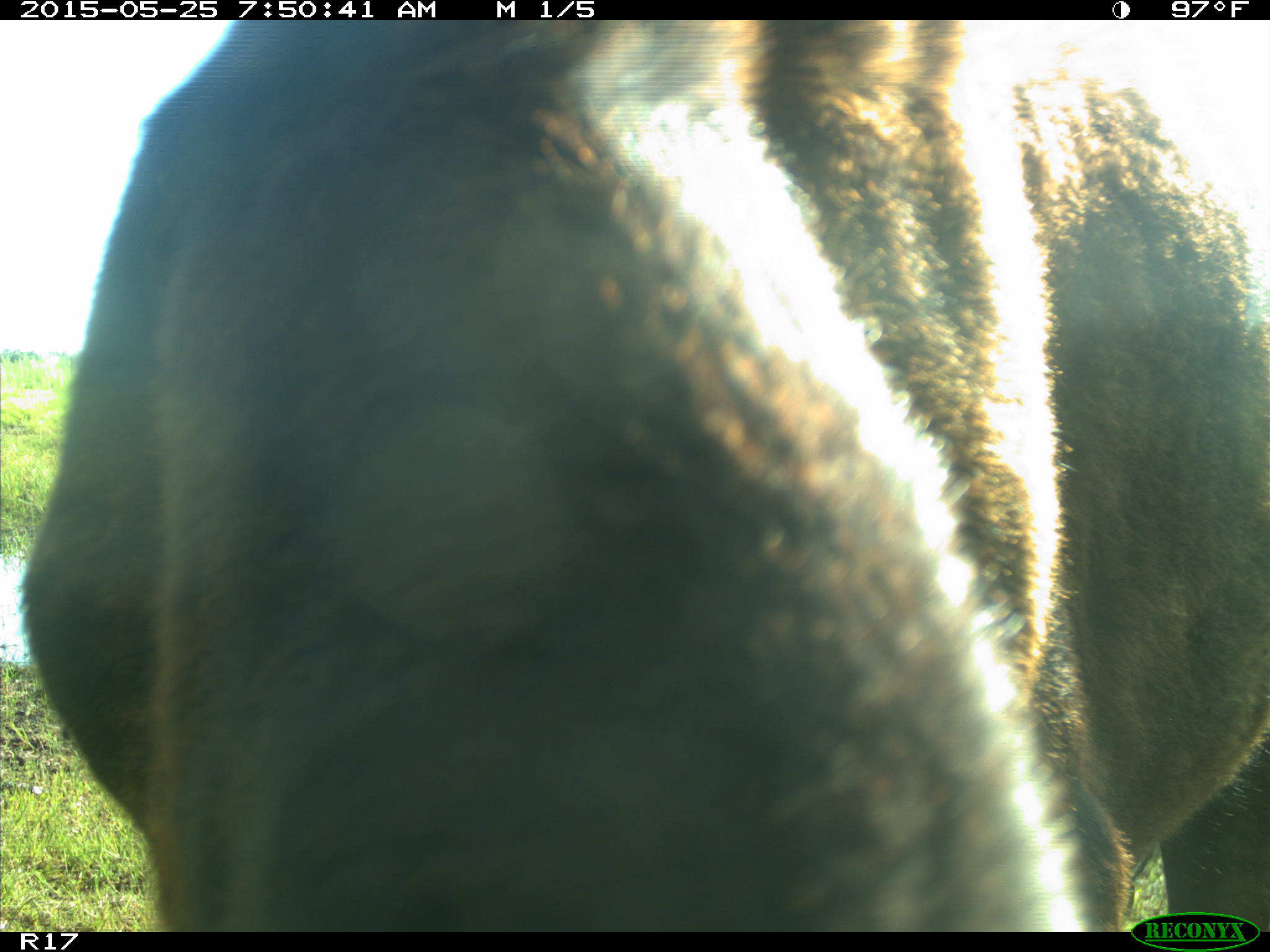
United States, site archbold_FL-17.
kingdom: Animalia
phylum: Chordata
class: Mammalia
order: Artiodactyla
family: Bovidae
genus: Bos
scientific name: Bos taurus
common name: domestic cow